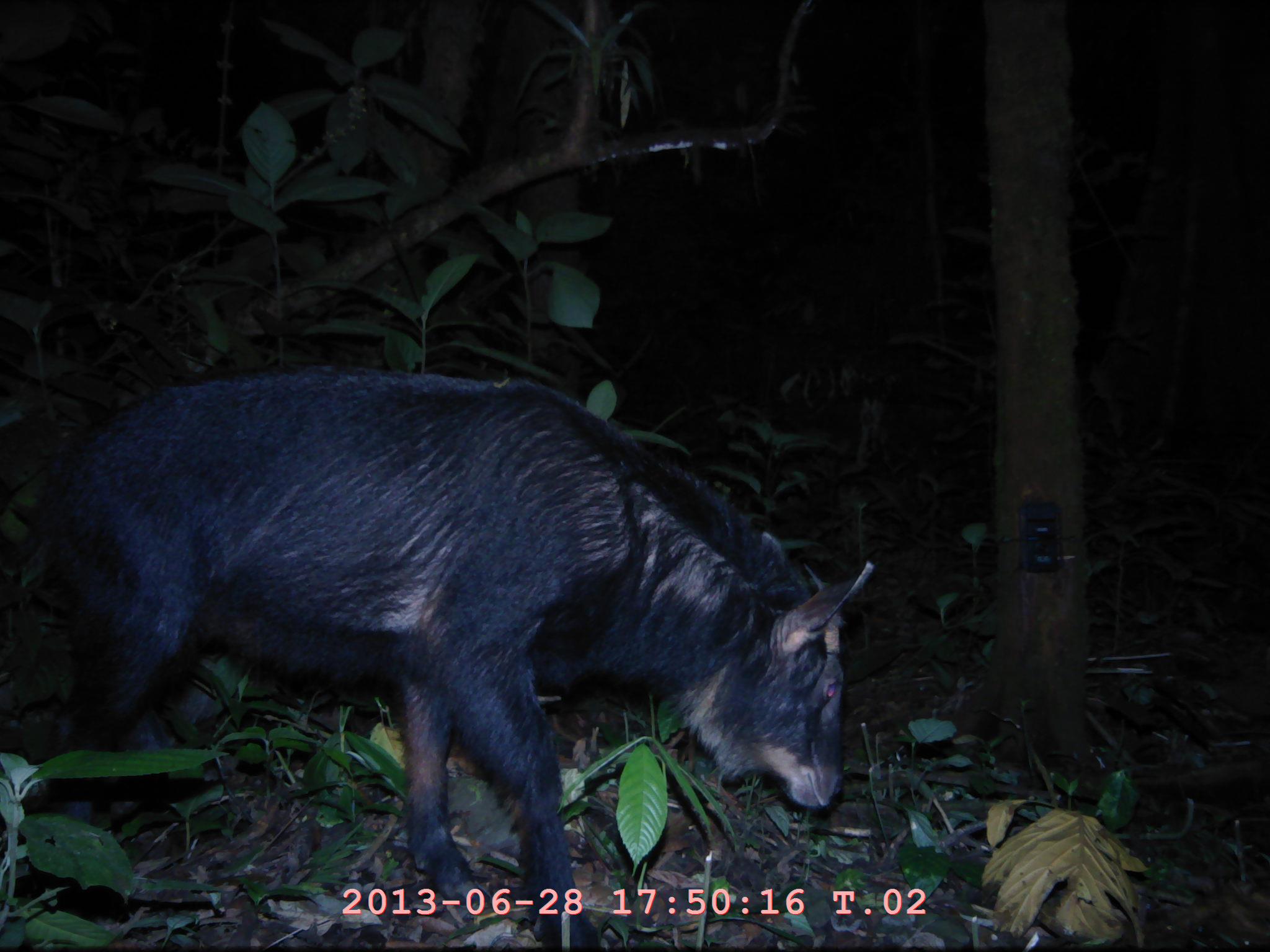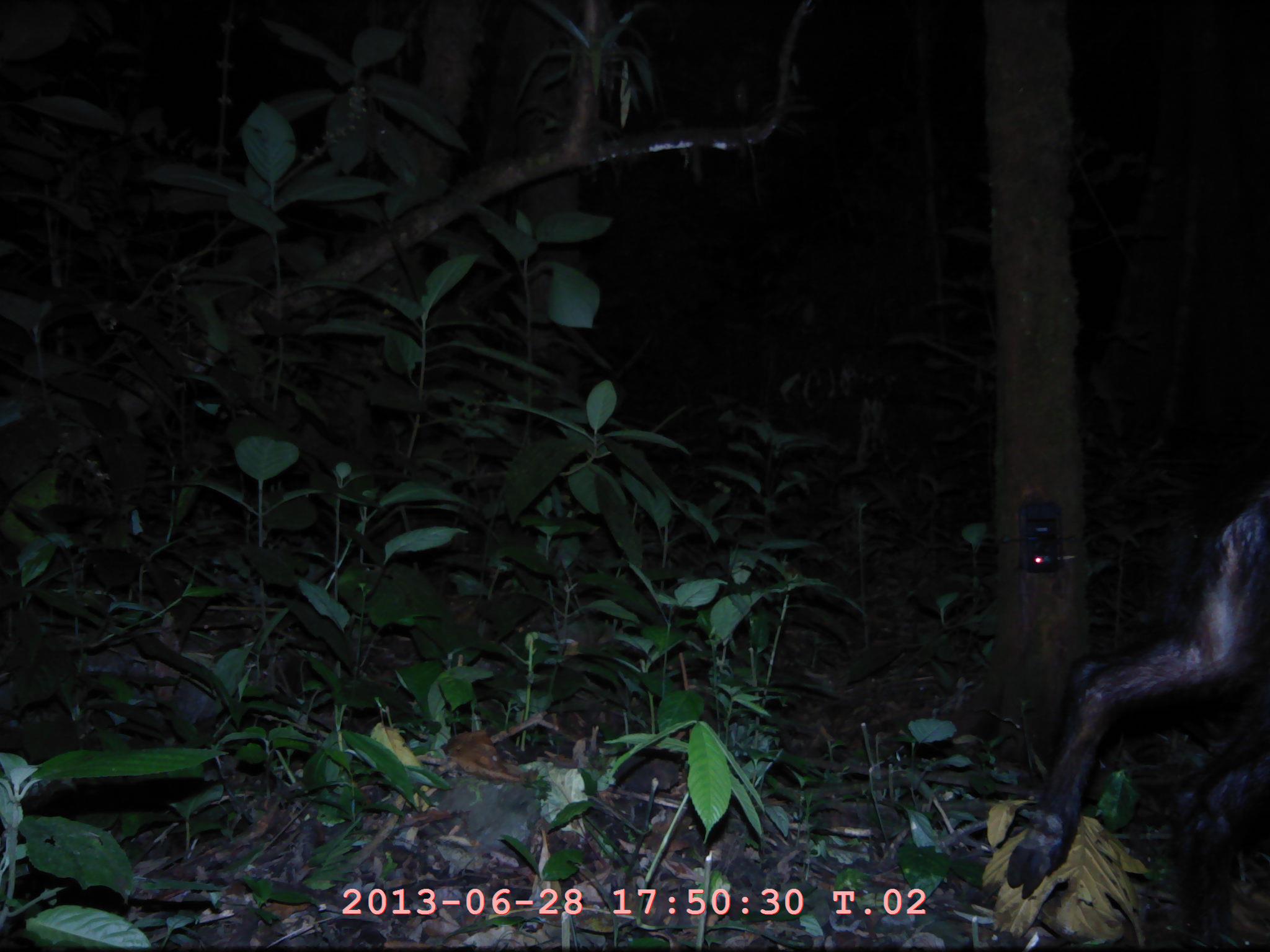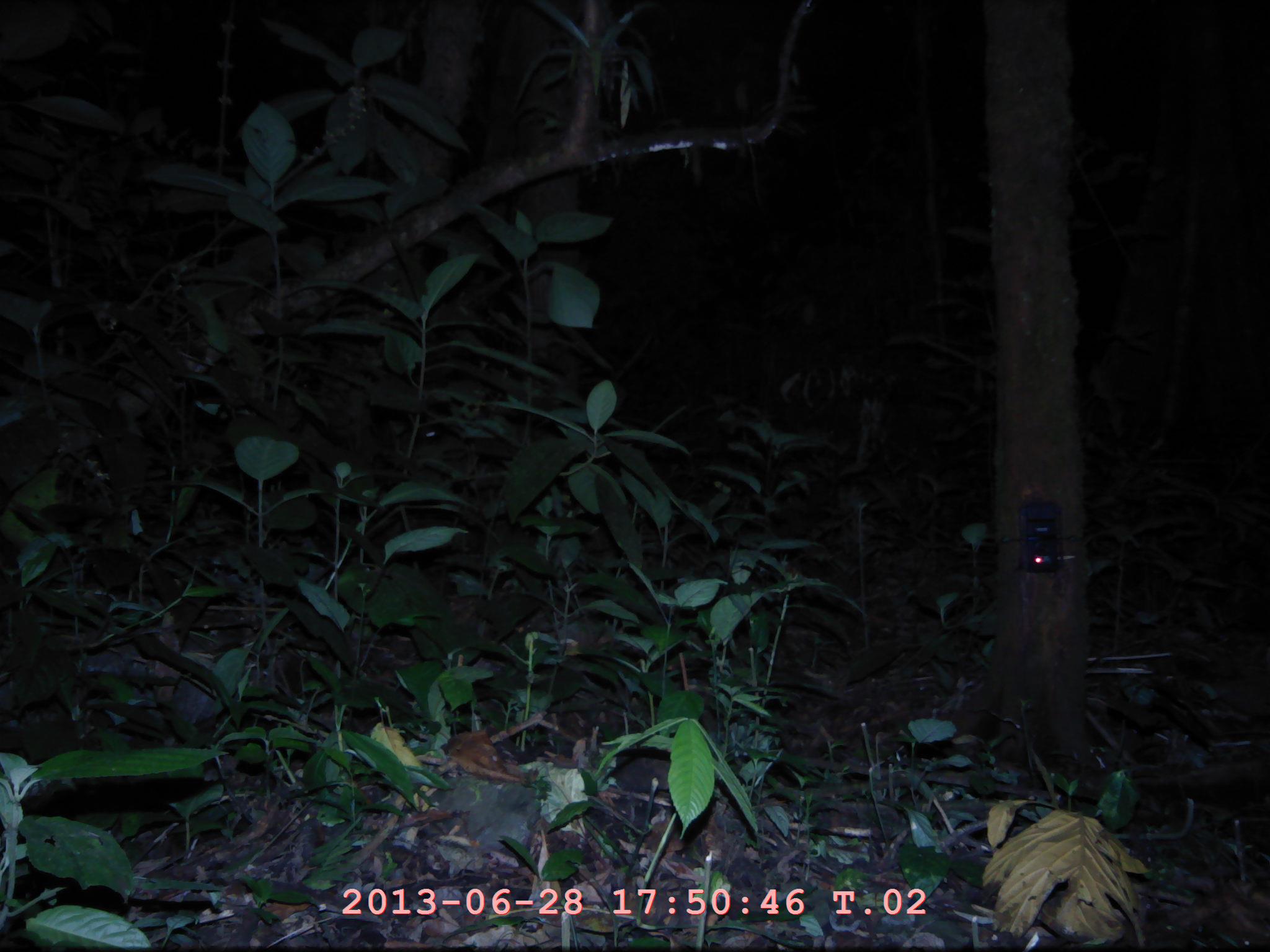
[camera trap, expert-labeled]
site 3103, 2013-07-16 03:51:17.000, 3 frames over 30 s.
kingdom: Animalia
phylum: Chordata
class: Mammalia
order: Artiodactyla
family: Bovidae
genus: Capricornis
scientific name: Capricornis sumatraensis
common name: southern serow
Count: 1.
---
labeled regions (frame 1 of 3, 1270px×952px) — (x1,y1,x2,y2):
capricornis sumatraensis: (23,368,872,948)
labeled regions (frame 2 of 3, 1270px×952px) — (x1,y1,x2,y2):
capricornis sumatraensis: (1006,480,1270,952)